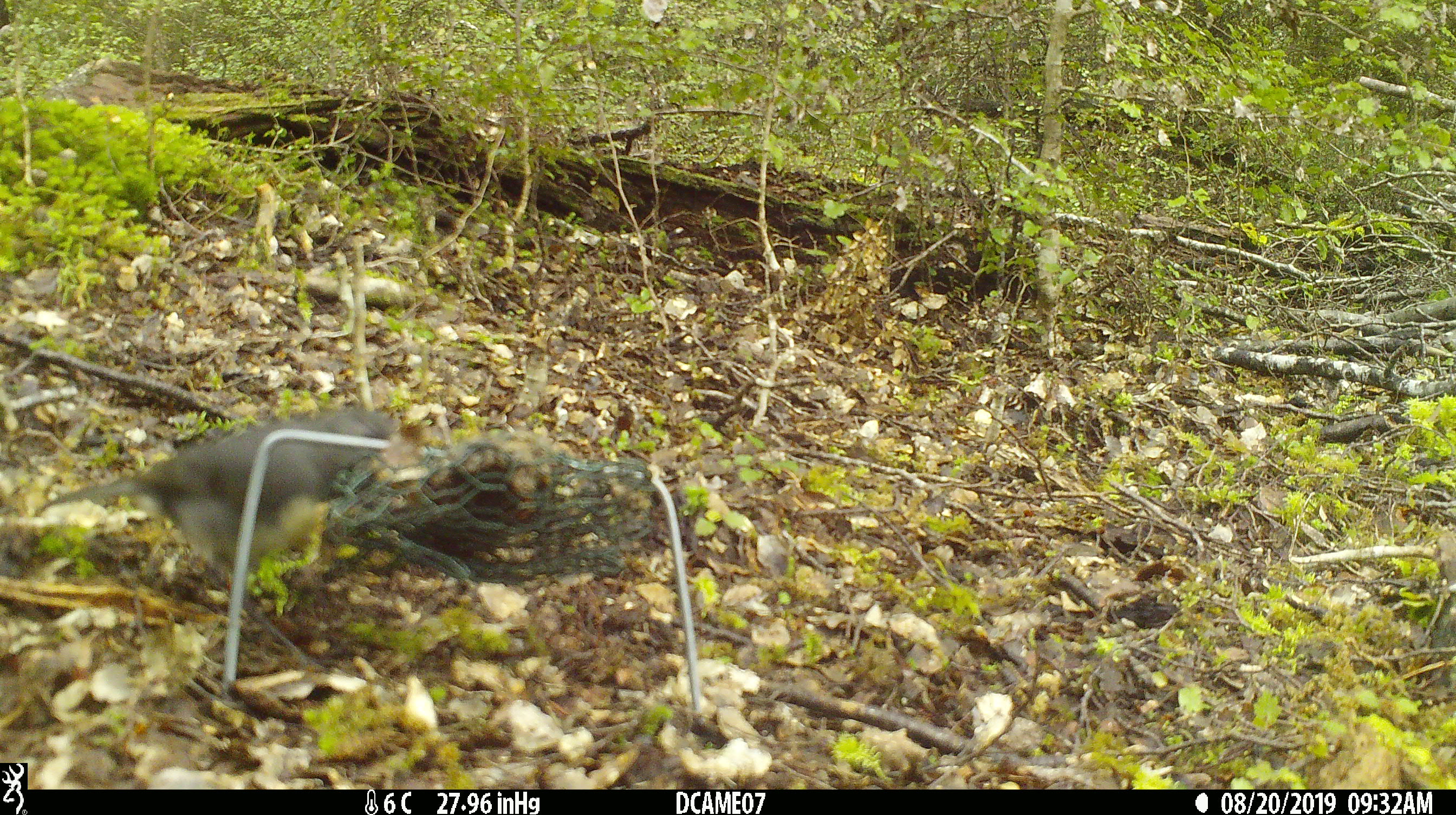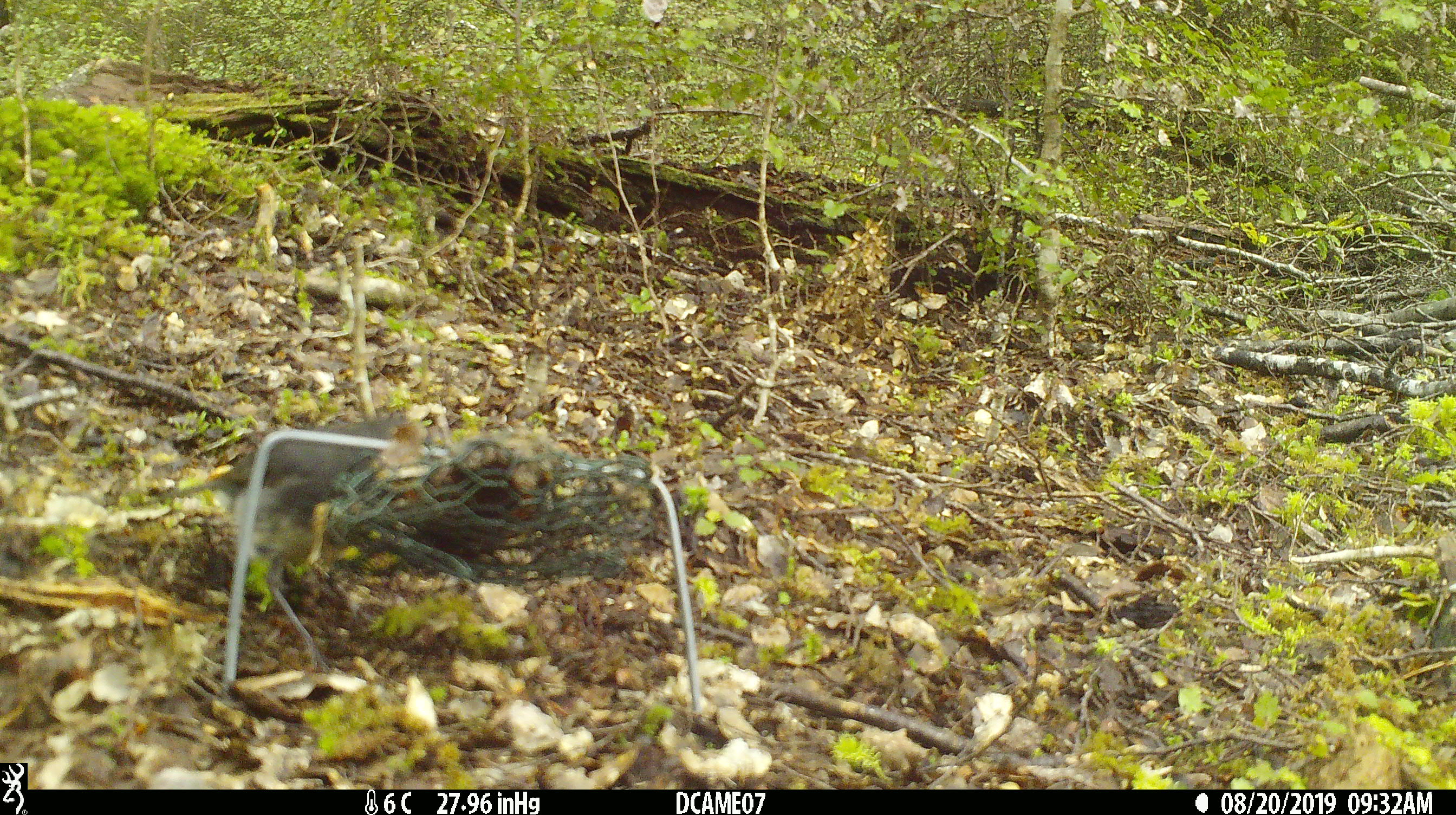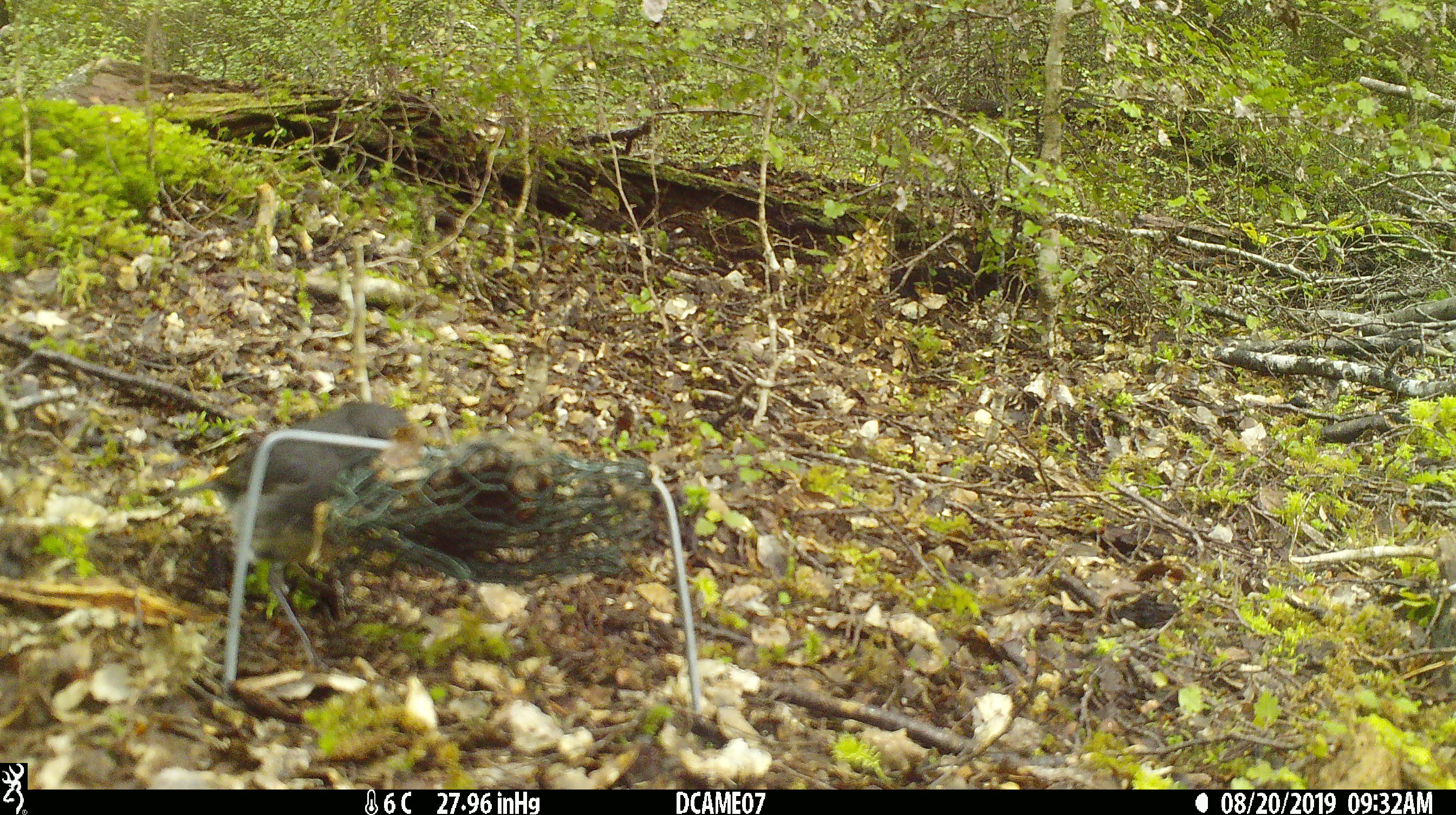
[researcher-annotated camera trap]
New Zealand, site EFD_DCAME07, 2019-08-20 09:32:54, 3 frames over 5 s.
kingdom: Animalia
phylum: Chordata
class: Aves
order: Passeriformes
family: Petroicidae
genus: Petroica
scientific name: Petroica australis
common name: new zealand robin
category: robin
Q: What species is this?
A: Robin (new zealand robin) (Petroica australis).